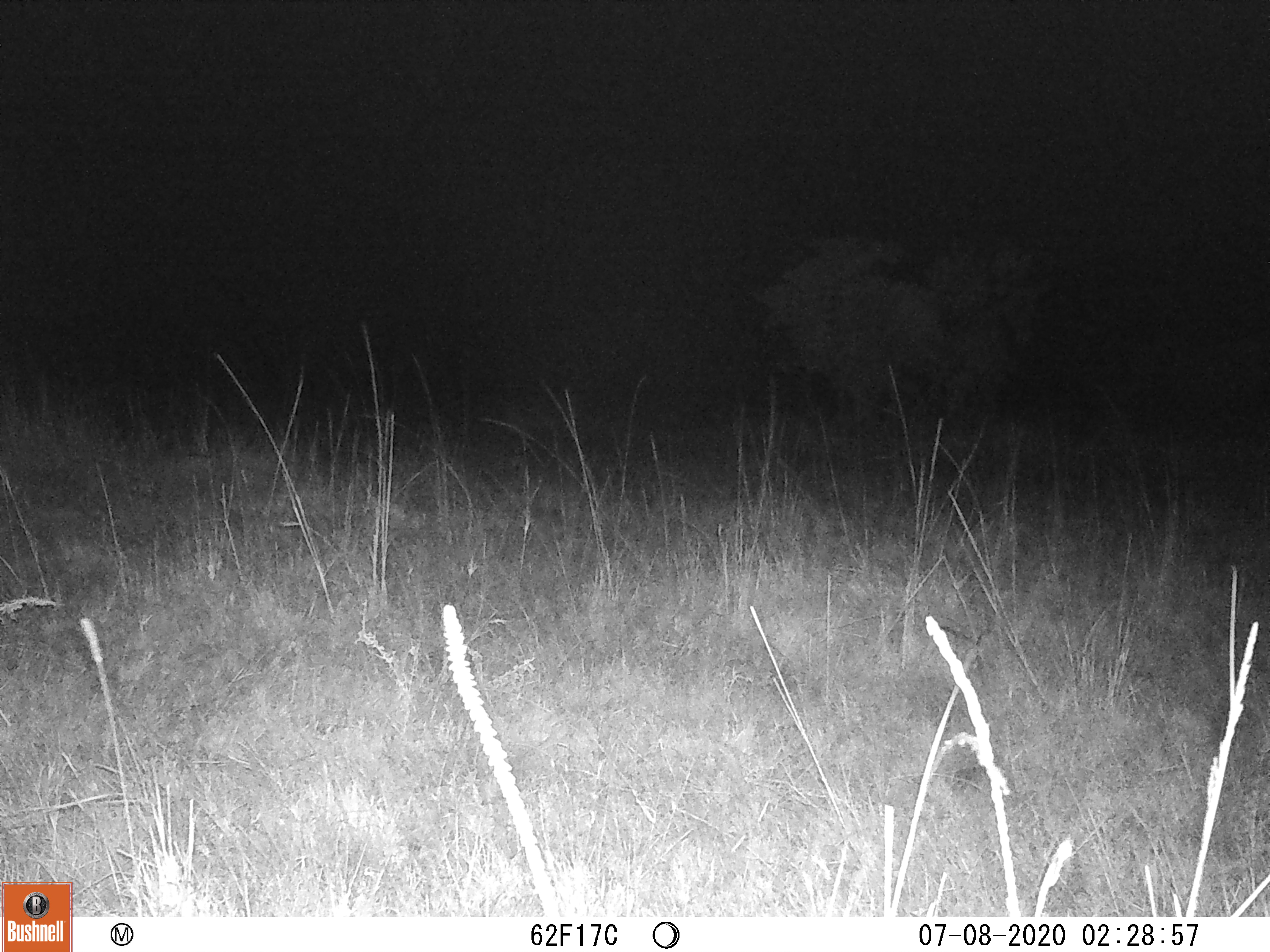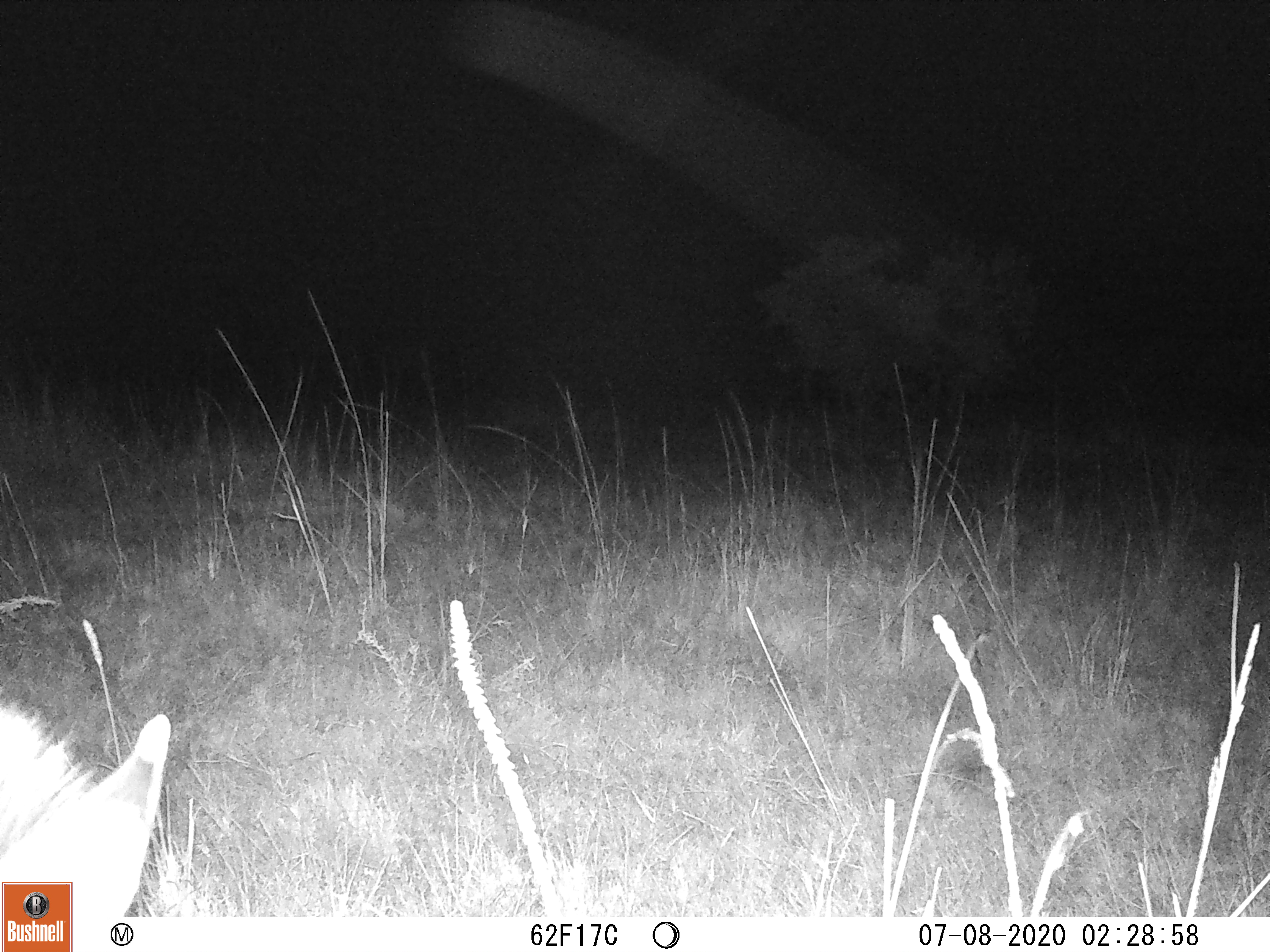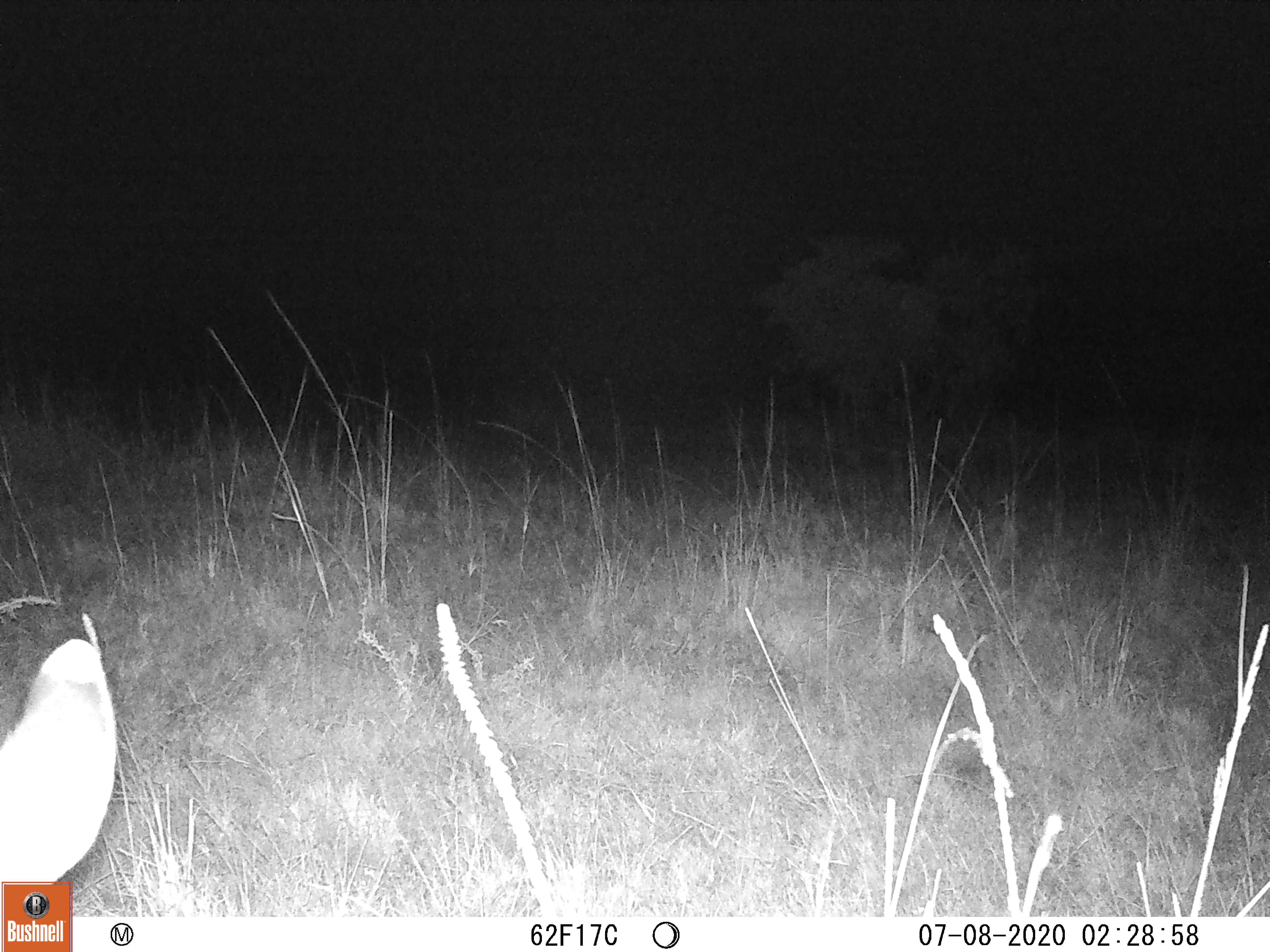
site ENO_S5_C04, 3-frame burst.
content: unidentified animal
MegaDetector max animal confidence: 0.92